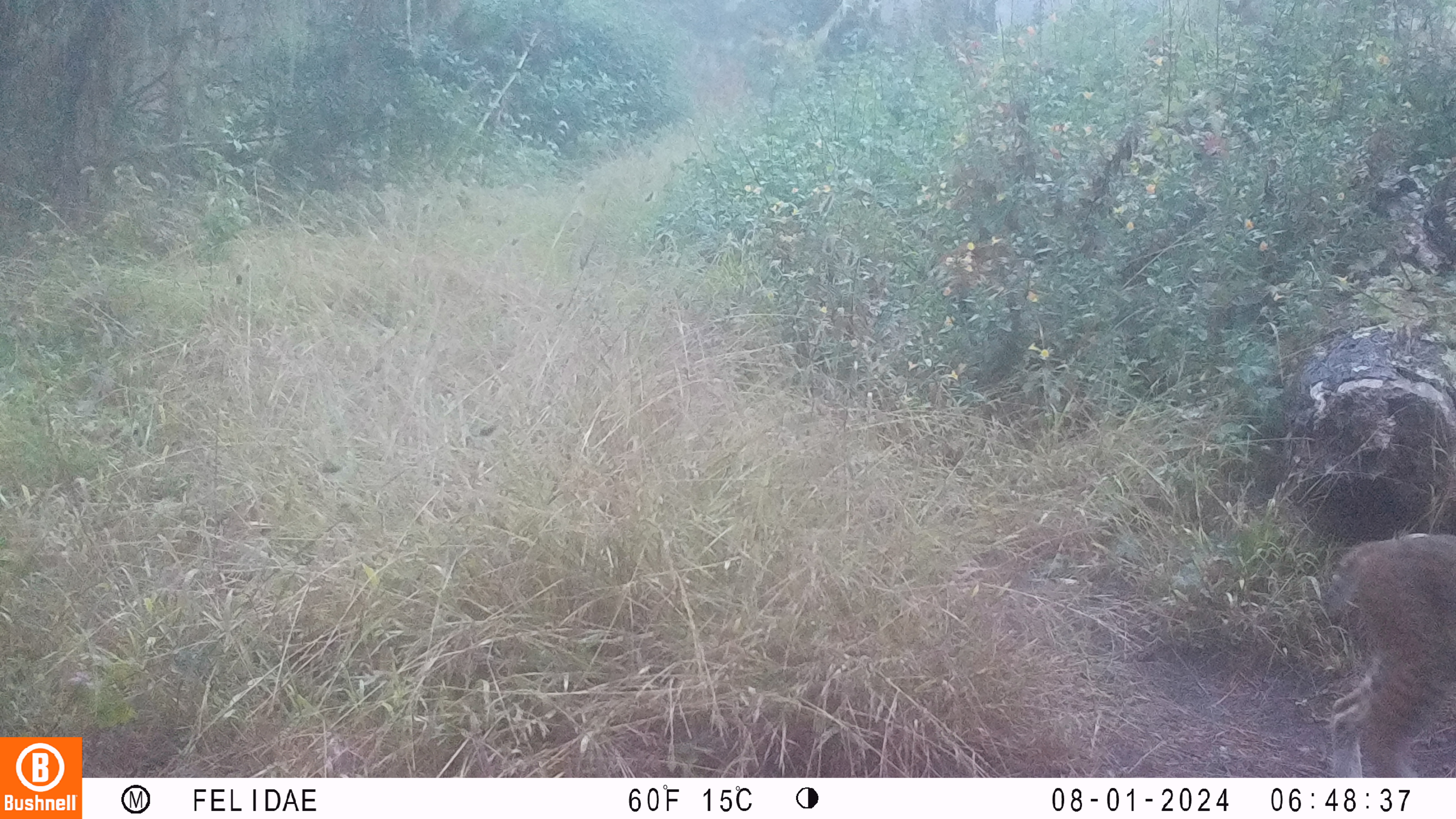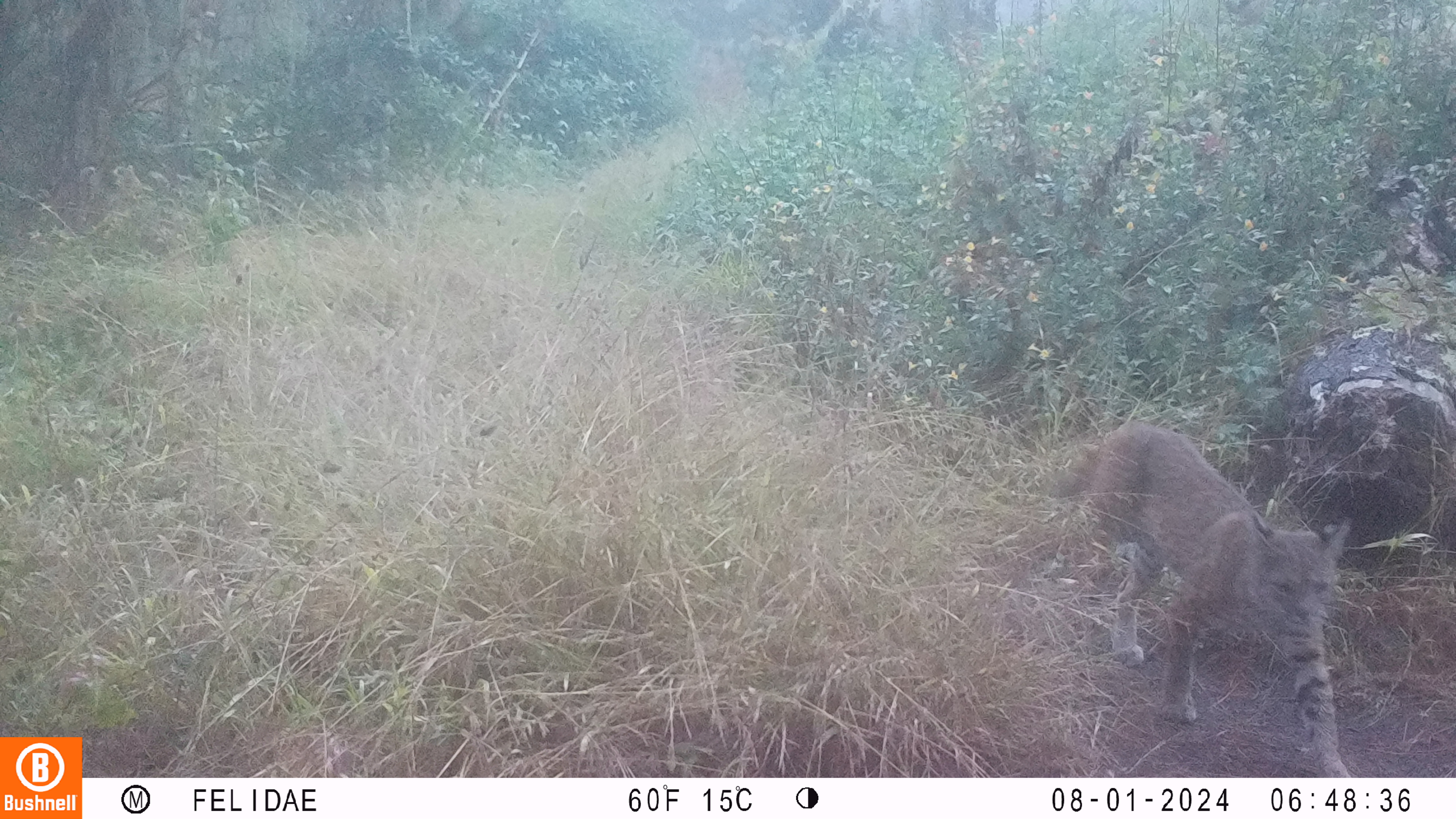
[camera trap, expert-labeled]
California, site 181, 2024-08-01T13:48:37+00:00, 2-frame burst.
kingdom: Animalia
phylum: Chordata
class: Mammalia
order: Carnivora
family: Felidae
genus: Lynx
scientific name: Lynx rufus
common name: bobcat